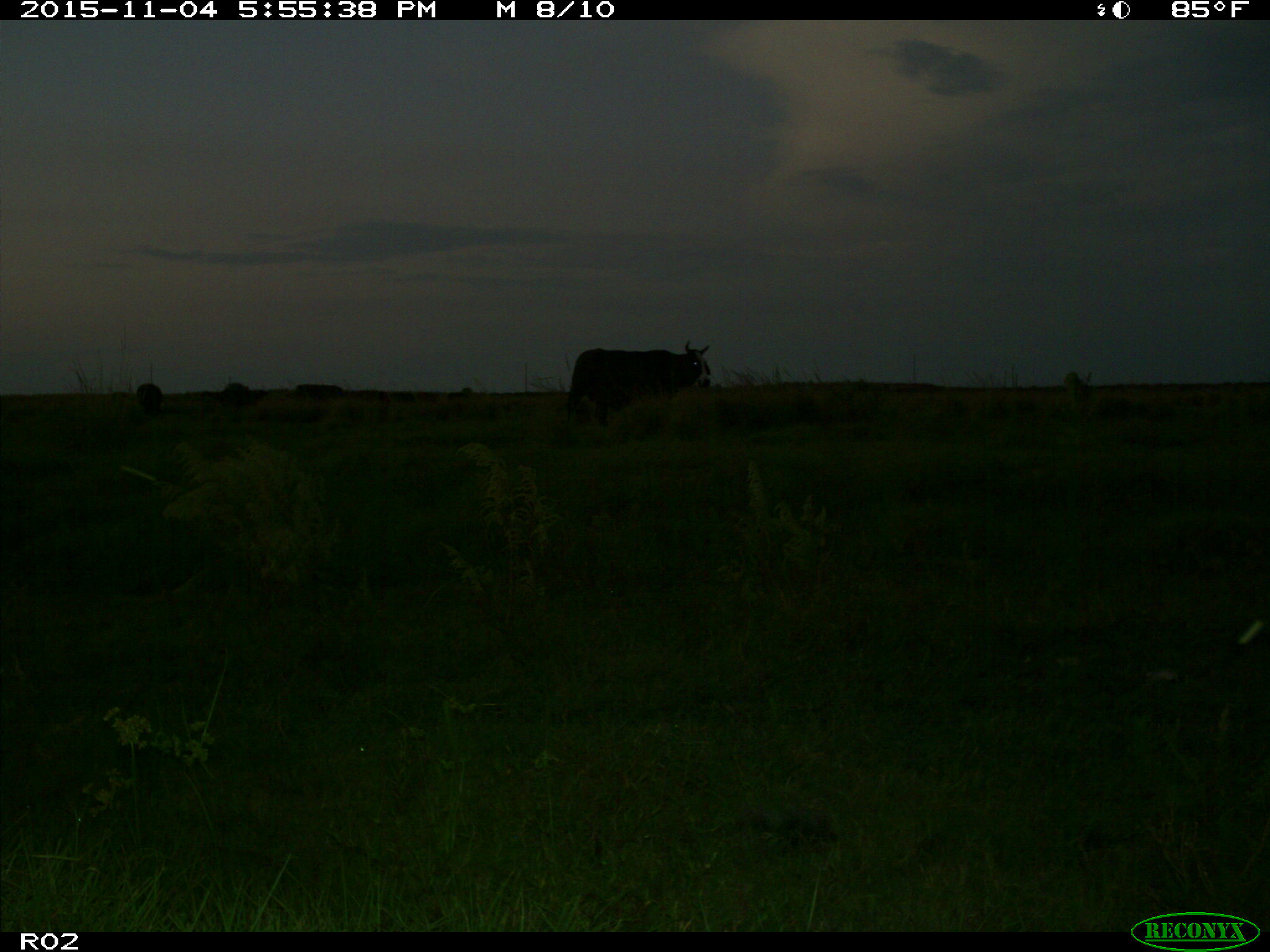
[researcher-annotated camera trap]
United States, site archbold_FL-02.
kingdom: Animalia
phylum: Chordata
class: Mammalia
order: Artiodactyla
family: Bovidae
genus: Bos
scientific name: Bos taurus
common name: domestic cow